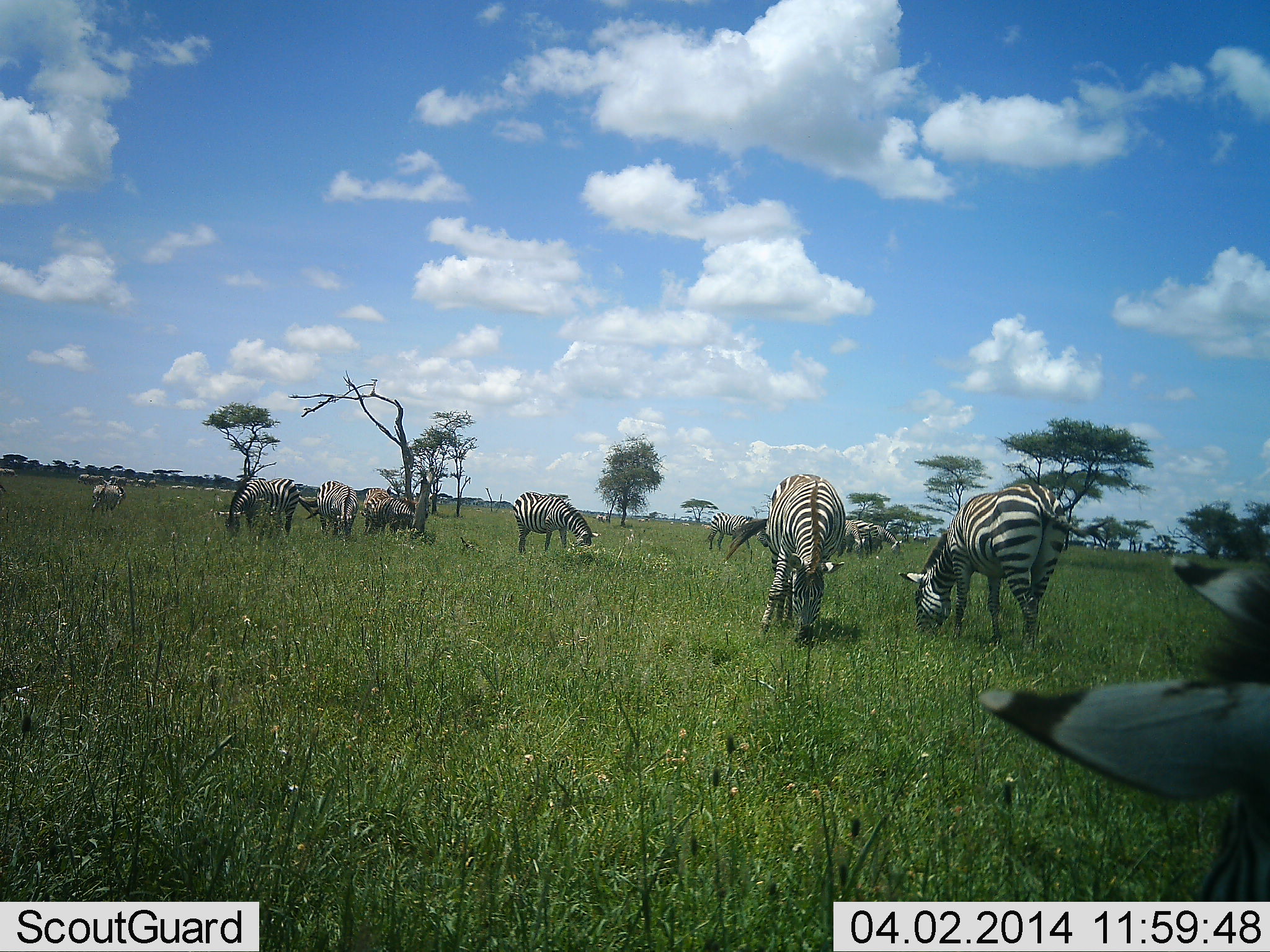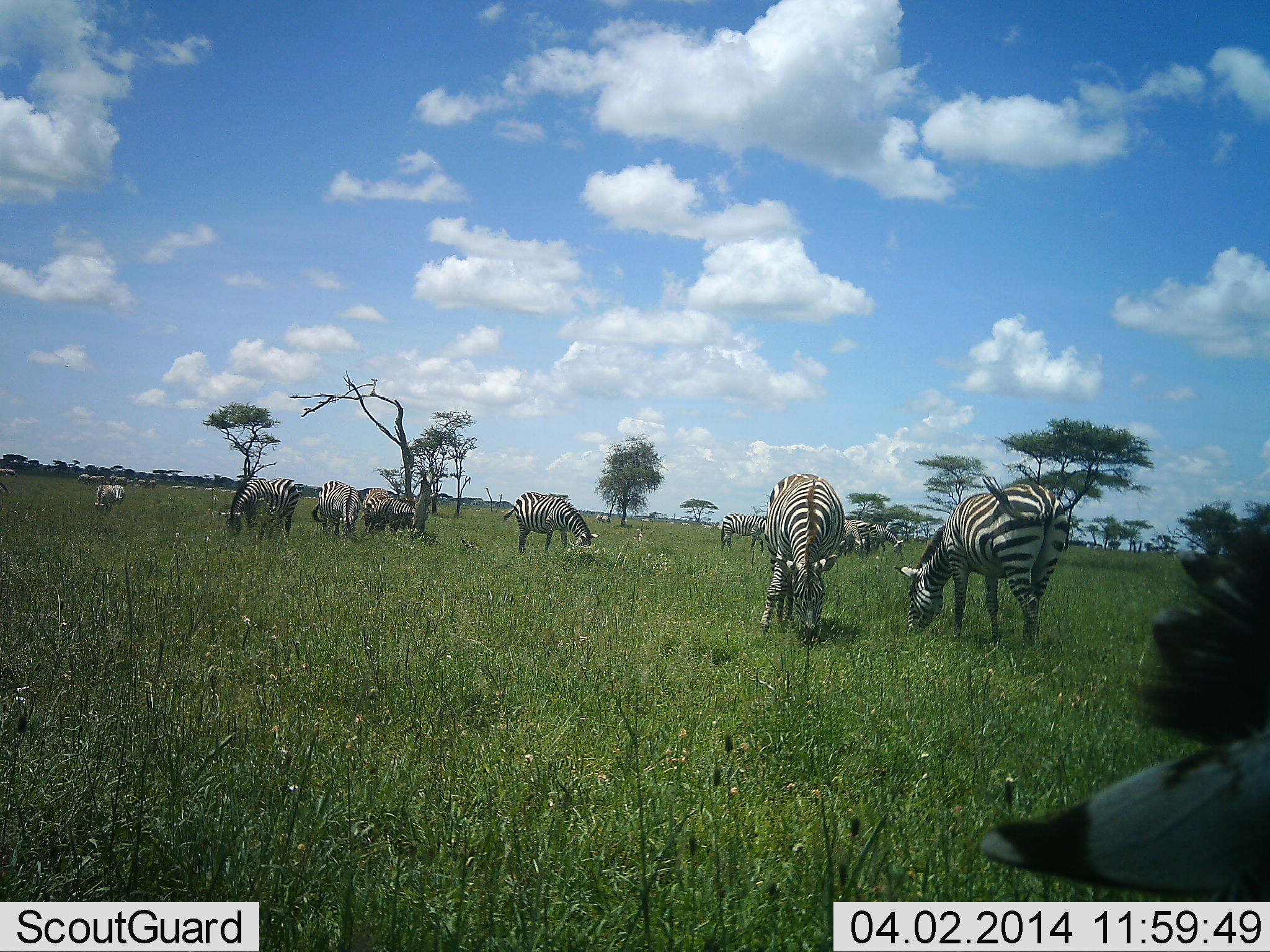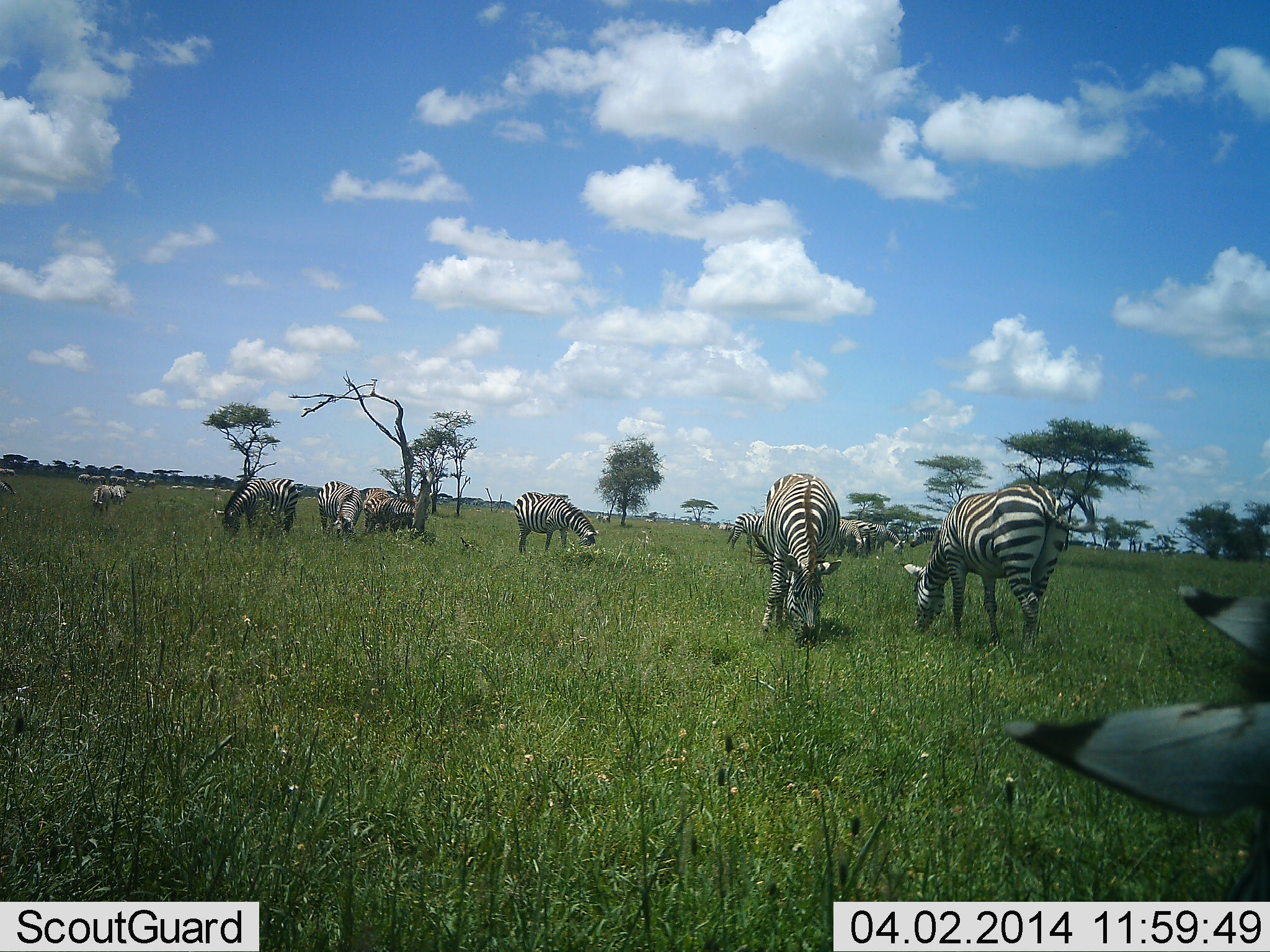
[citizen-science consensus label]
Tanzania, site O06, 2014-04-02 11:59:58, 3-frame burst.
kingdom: Animalia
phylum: Chordata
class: Mammalia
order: Perissodactyla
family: Equidae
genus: Equus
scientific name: Equus quagga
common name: plains zebra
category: zebra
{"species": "zebra (plains zebra) (Equus quagga)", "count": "11-50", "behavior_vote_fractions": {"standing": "30%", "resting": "20%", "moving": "20%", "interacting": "0%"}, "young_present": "0%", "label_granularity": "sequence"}